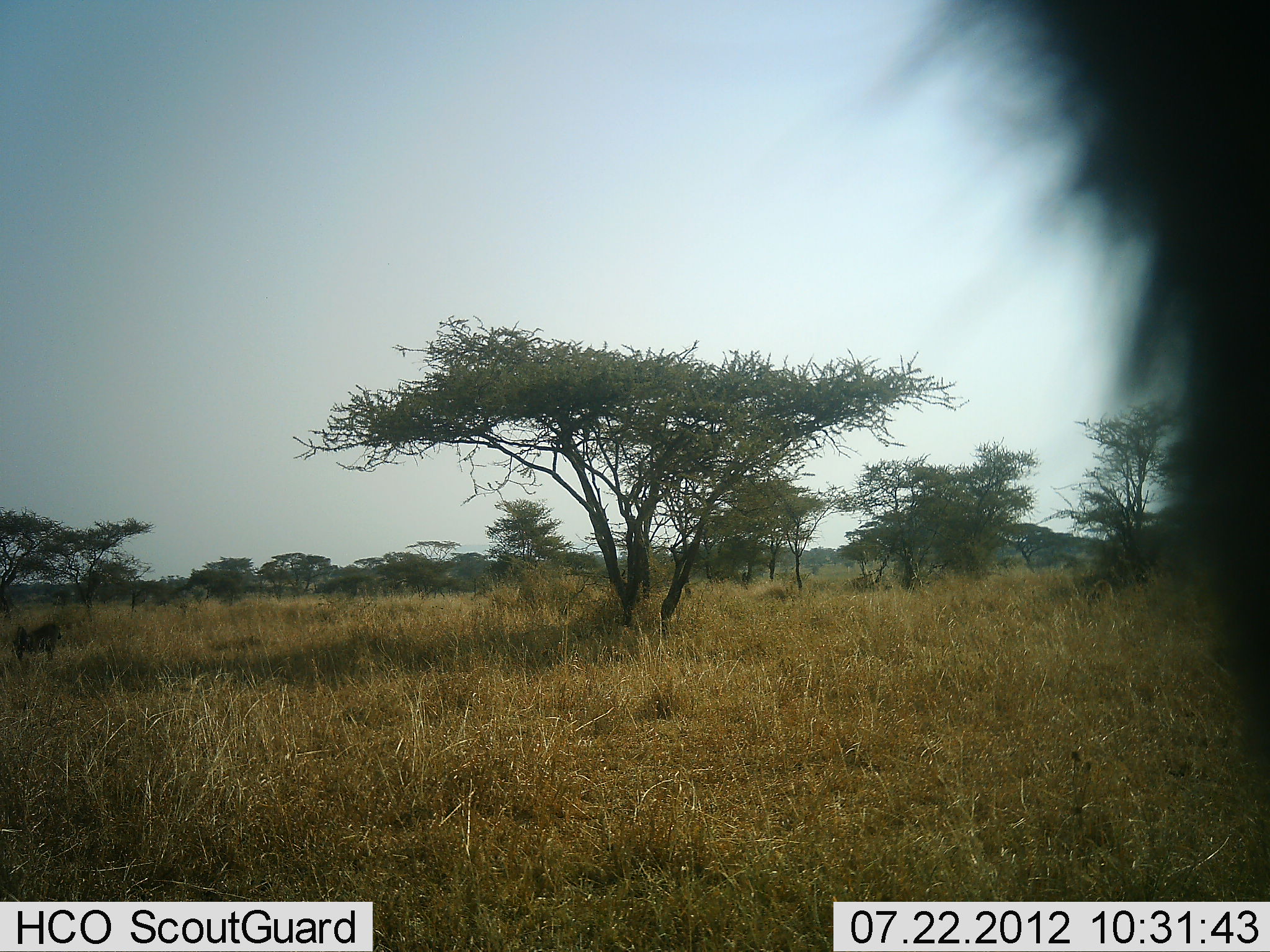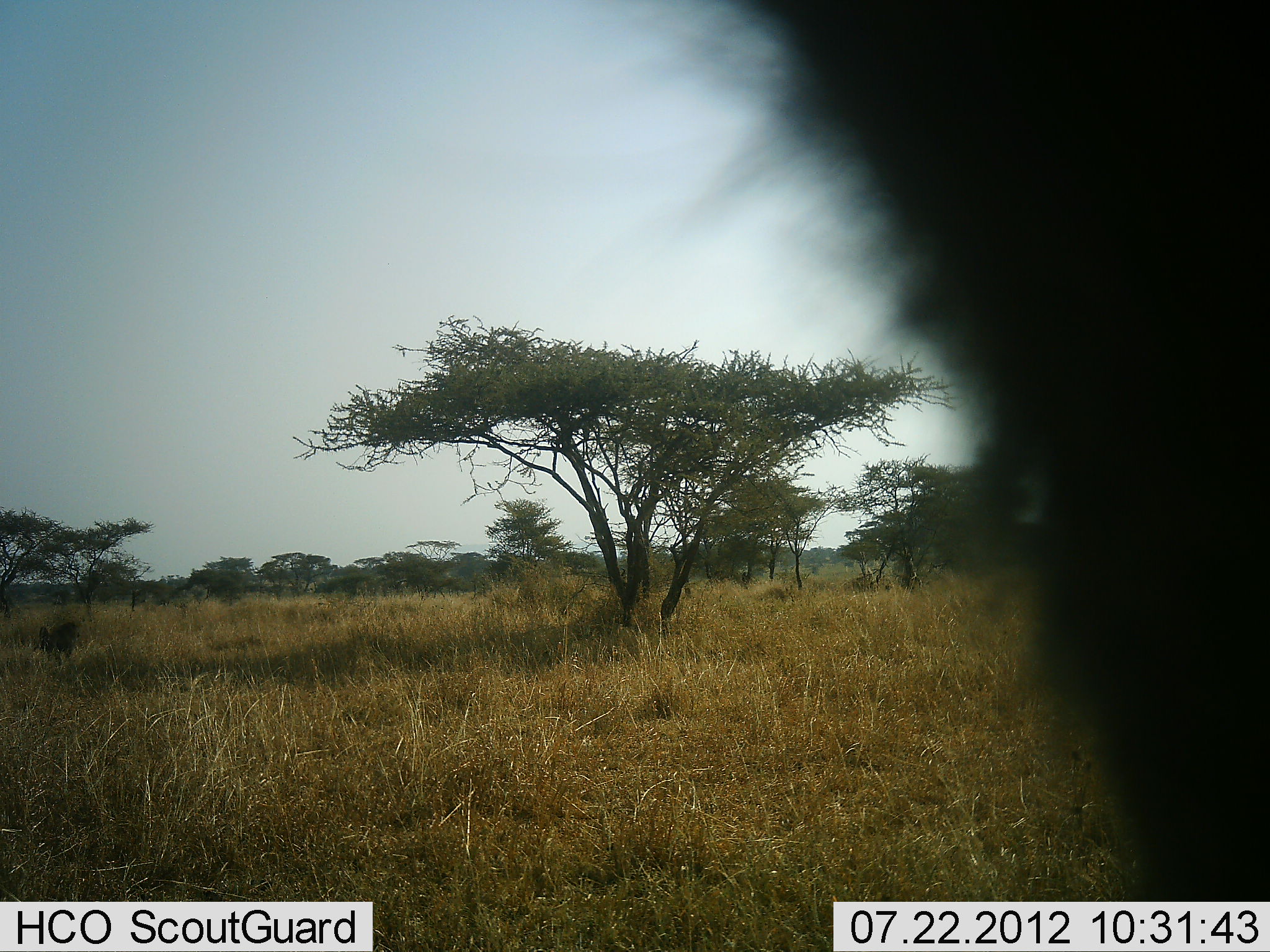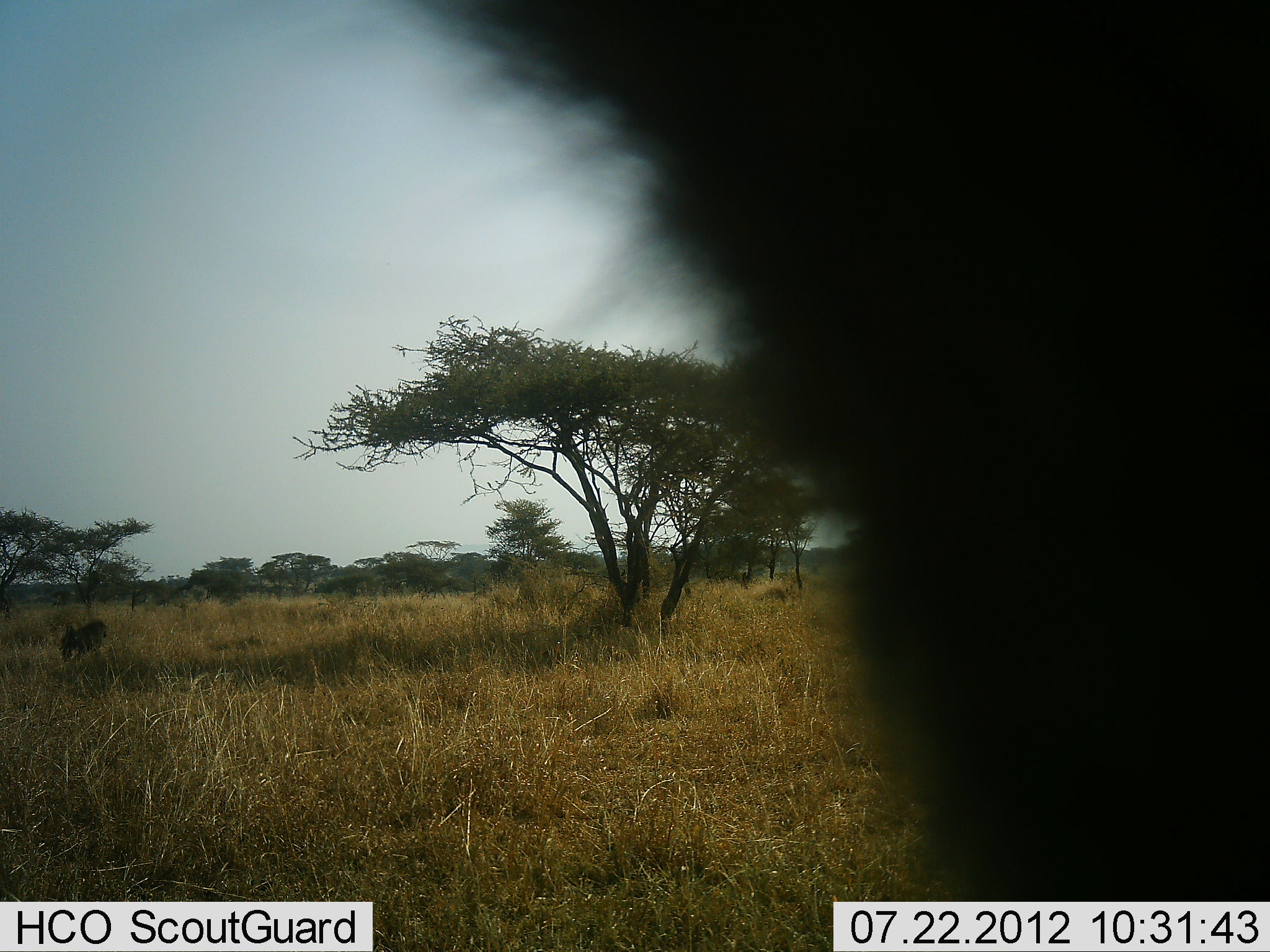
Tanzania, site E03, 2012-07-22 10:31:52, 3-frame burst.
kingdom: Animalia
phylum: Chordata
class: Mammalia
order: Primates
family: Cercopithecidae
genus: Papio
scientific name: Papio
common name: baboon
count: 2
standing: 20%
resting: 0%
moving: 90%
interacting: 0%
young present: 0%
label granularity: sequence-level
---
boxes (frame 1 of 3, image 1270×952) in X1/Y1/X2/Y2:
animal: 866/0/1270/786; 11/621/63/662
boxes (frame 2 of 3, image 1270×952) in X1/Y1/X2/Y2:
animal: 635/0/1270/906; 32/619/80/667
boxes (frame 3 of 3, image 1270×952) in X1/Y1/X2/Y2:
animal: 407/1/1270/901; 58/618/109/663